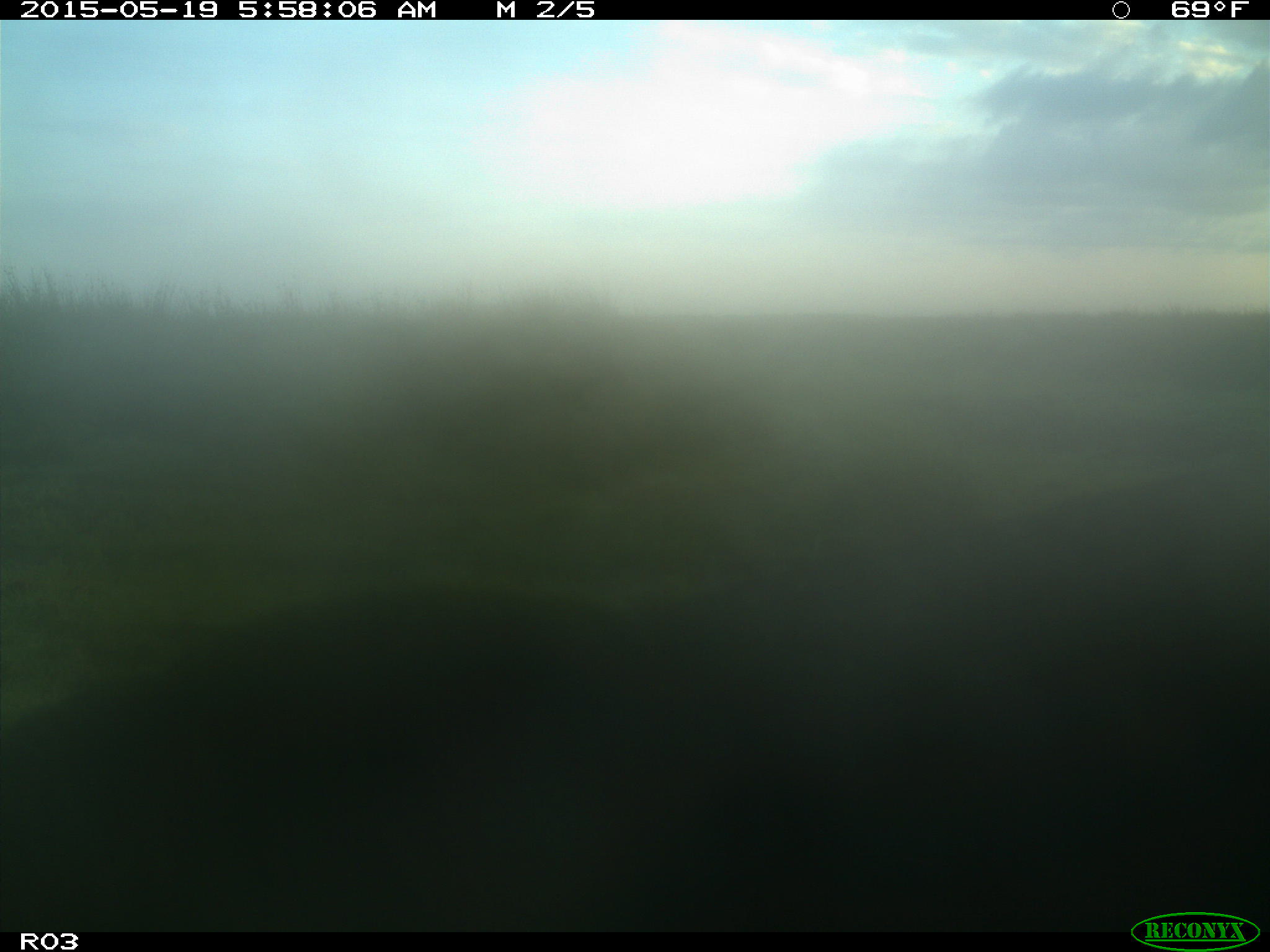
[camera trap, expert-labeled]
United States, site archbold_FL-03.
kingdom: Animalia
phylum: Chordata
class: Mammalia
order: Artiodactyla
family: Bovidae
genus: Bos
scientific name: Bos taurus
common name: domestic cow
Bos taurus (domestic cow).